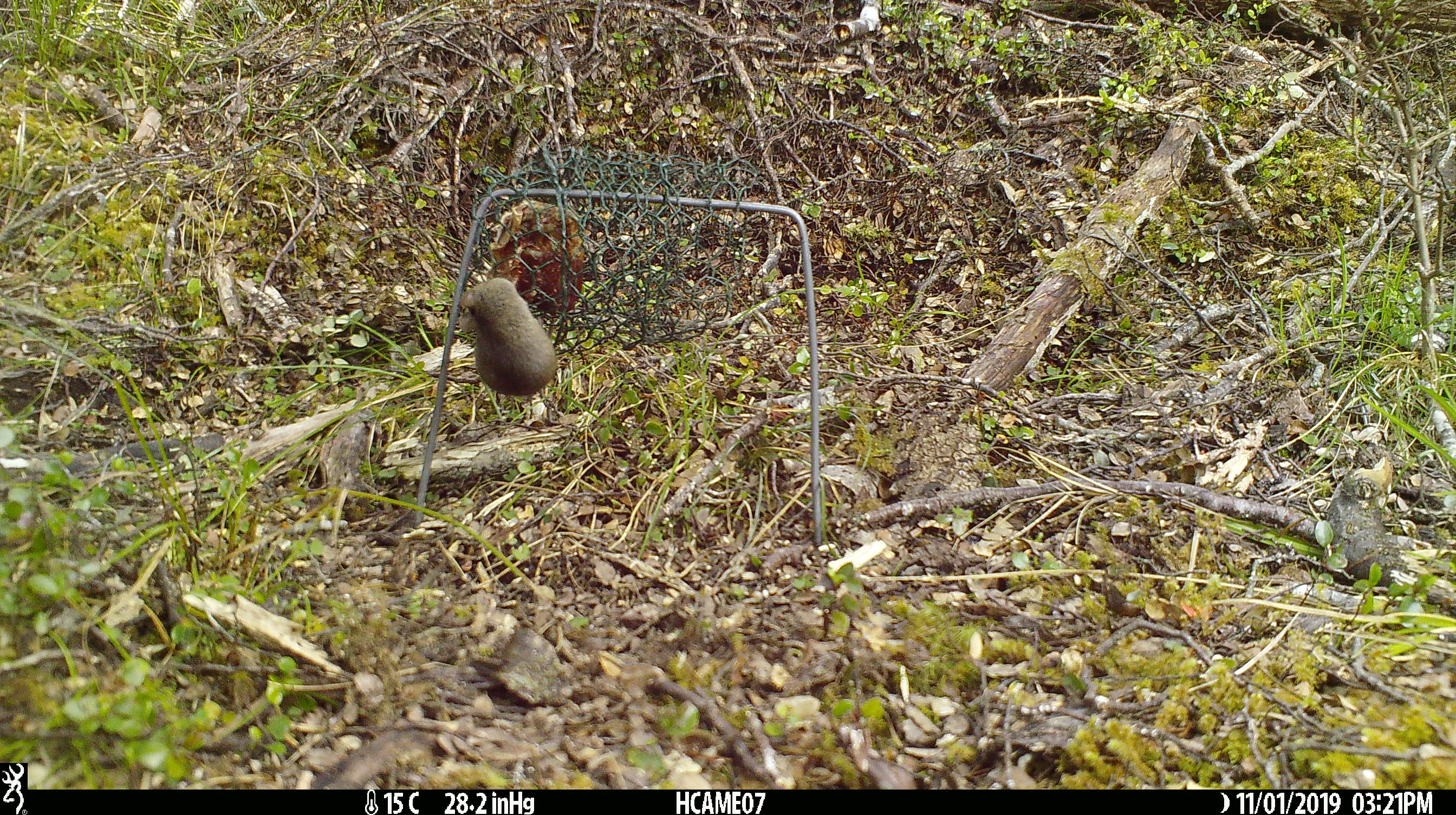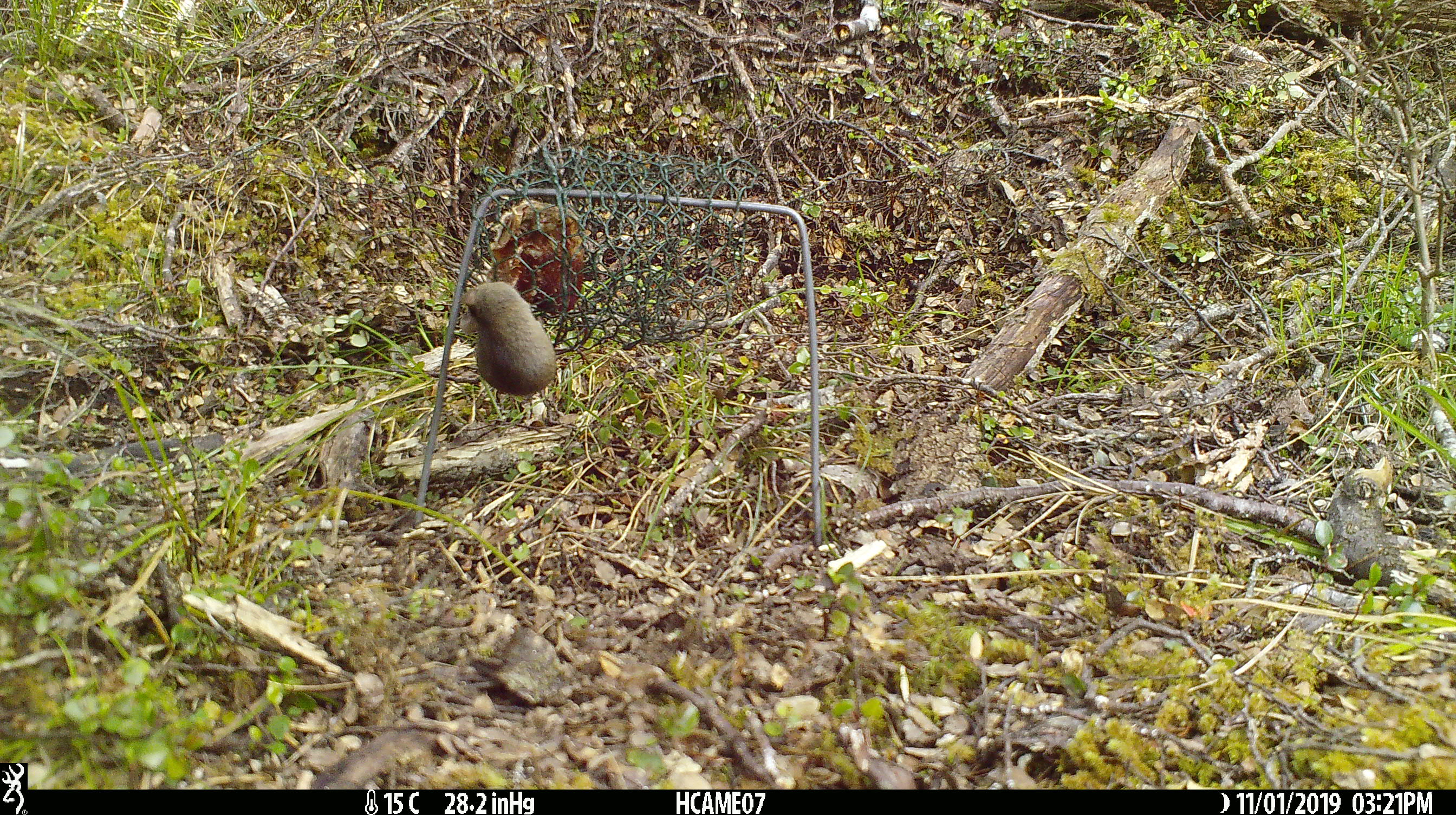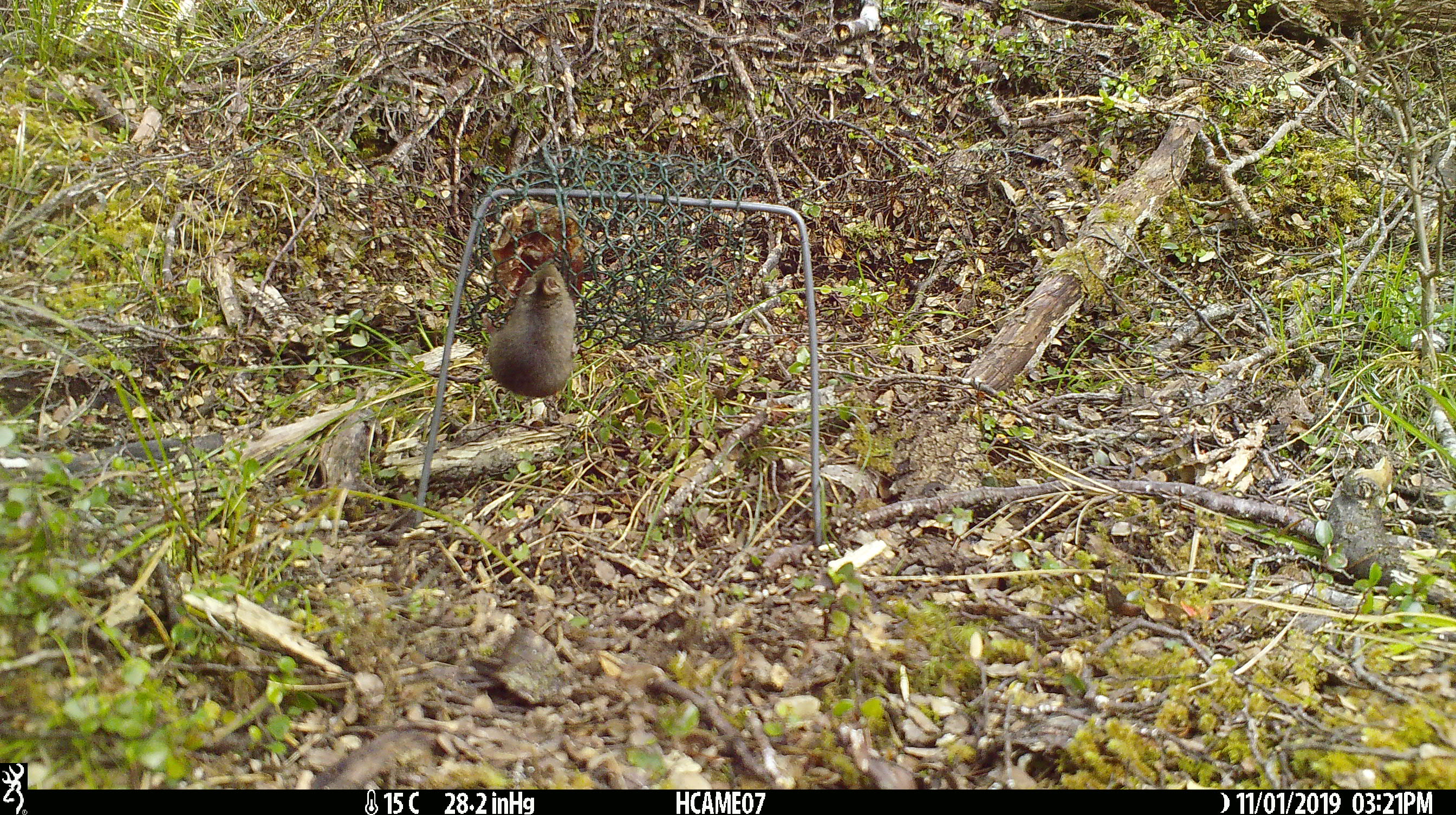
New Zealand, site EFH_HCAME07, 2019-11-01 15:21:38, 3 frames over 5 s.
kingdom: Animalia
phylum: Chordata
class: Mammalia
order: Rodentia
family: Muridae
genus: Mus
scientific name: Mus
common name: mouse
Mouse (Mus).